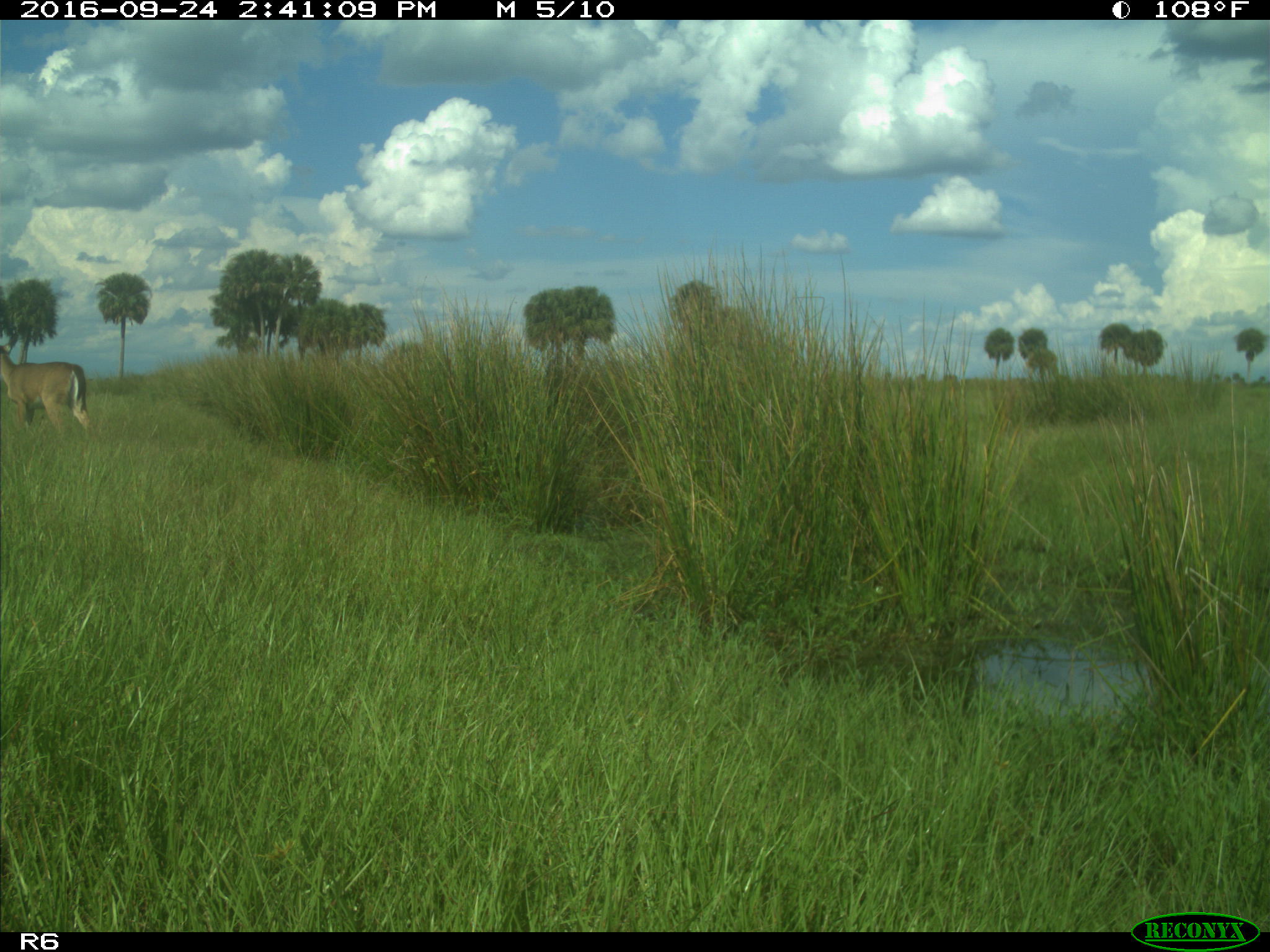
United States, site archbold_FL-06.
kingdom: Animalia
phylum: Chordata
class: Mammalia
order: Artiodactyla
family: Cervidae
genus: Odocoileus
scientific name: Odocoileus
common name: deer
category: unidentified deer